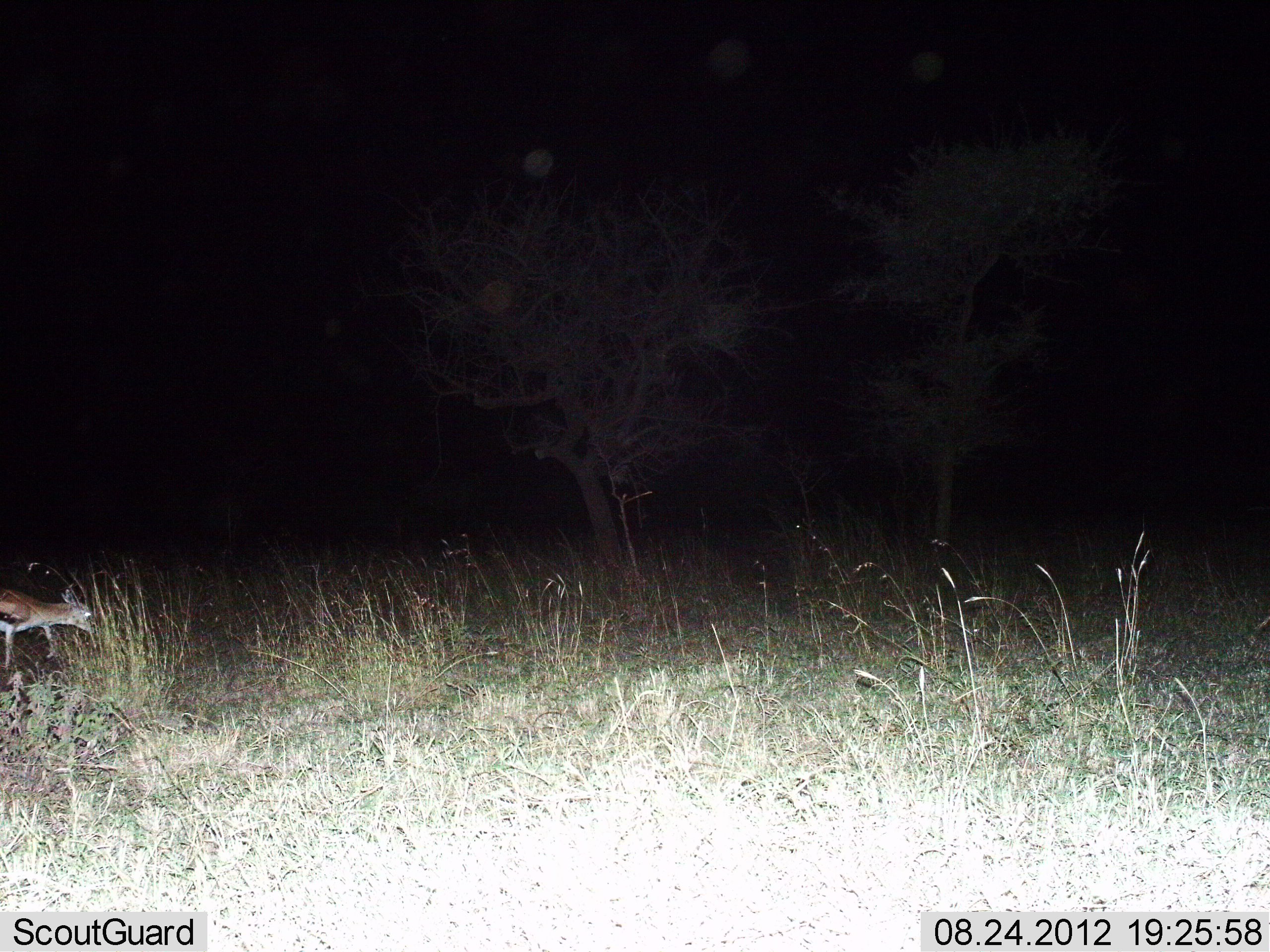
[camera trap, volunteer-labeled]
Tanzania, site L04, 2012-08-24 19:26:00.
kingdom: Animalia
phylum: Chordata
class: Mammalia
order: Artiodactyla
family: Bovidae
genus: Eudorcas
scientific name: Eudorcas thomsonii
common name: thomson's gazelle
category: gazellethomsons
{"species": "gazellethomsons (thomson's gazelle) (Eudorcas thomsonii)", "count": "1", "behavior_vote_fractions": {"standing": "40%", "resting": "0%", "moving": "10%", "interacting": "0%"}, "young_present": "0%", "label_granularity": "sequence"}